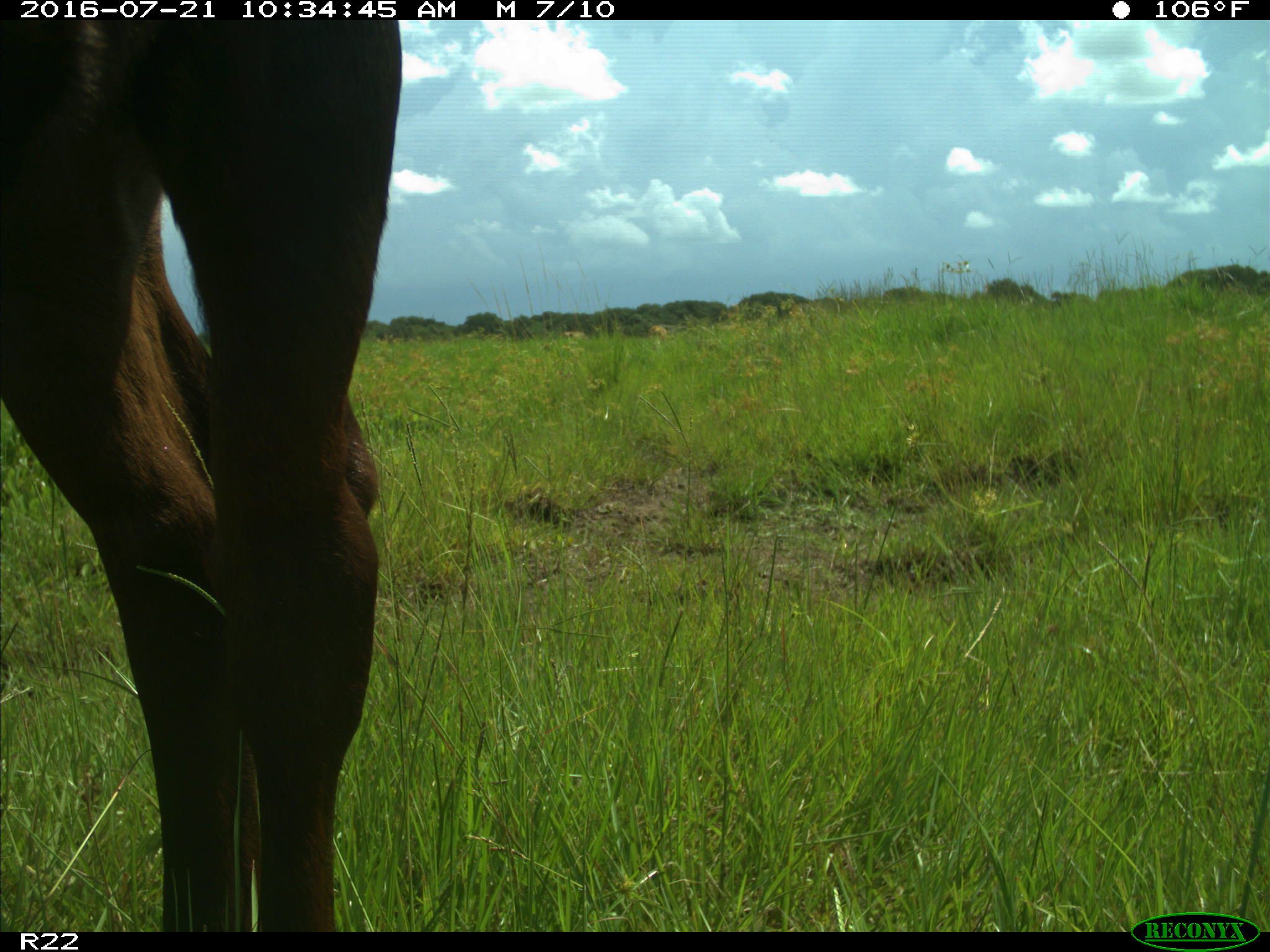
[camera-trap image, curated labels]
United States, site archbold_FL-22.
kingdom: Animalia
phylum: Chordata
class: Mammalia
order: Artiodactyla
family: Bovidae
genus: Bos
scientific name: Bos taurus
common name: domestic cow